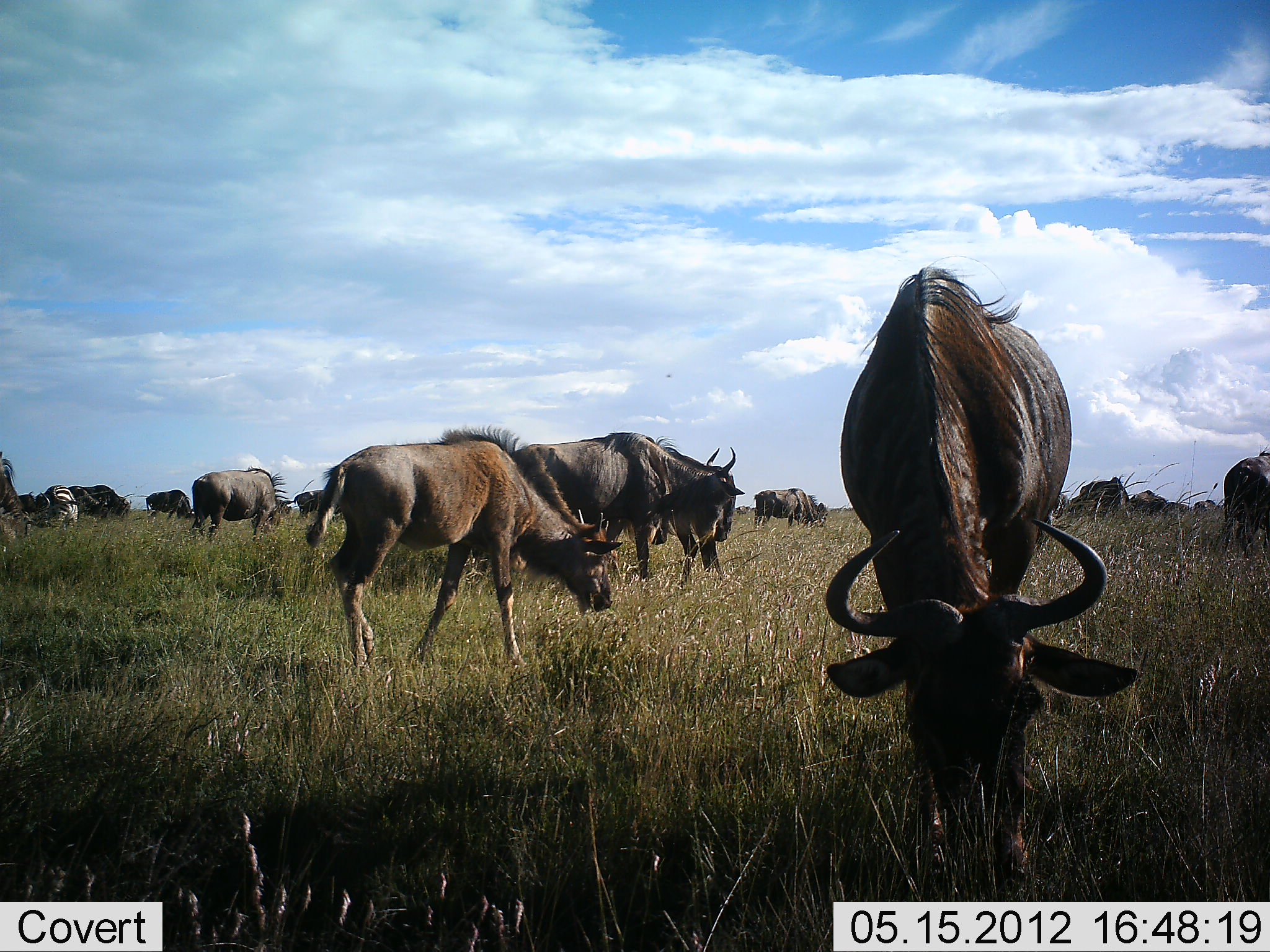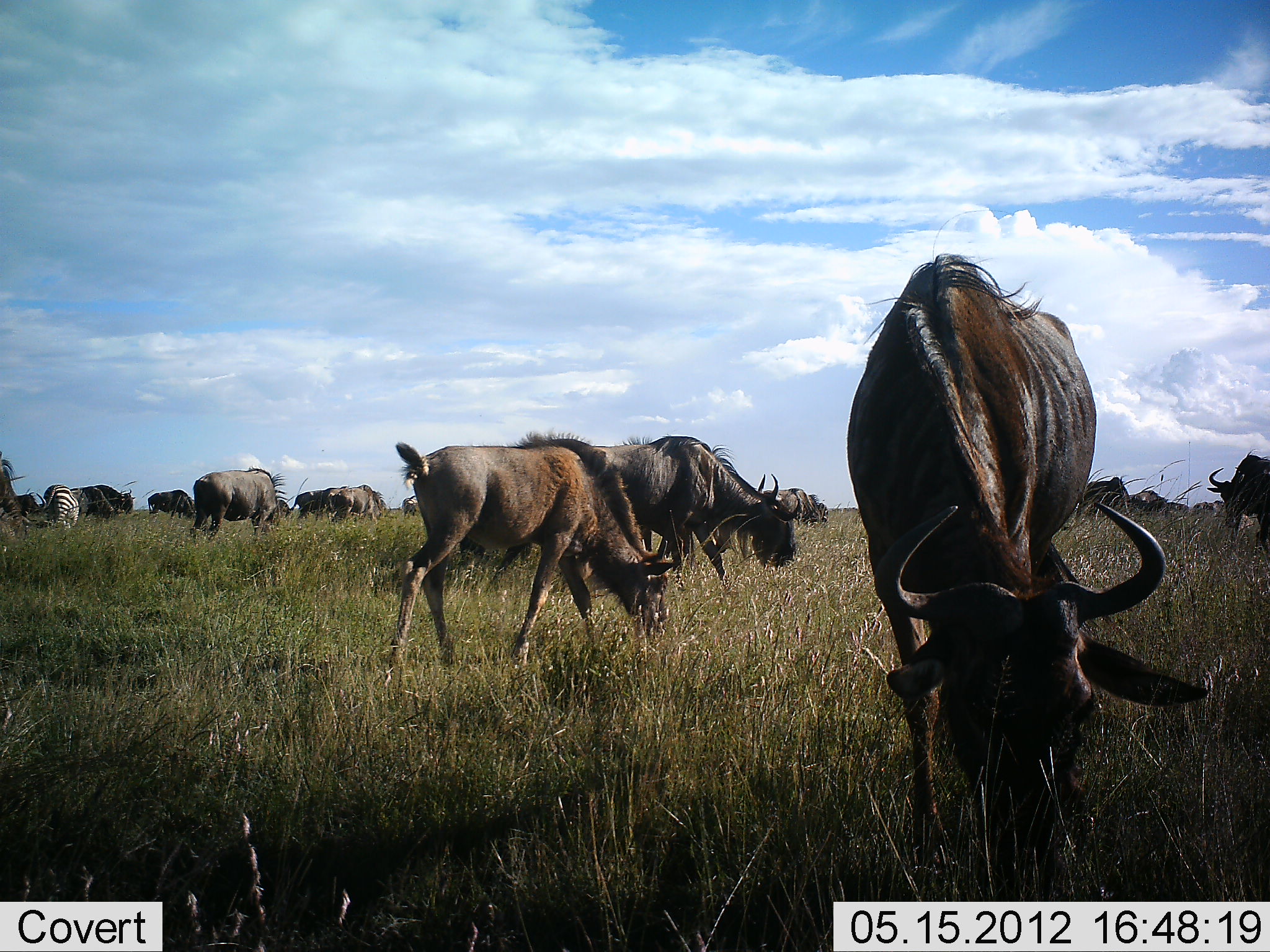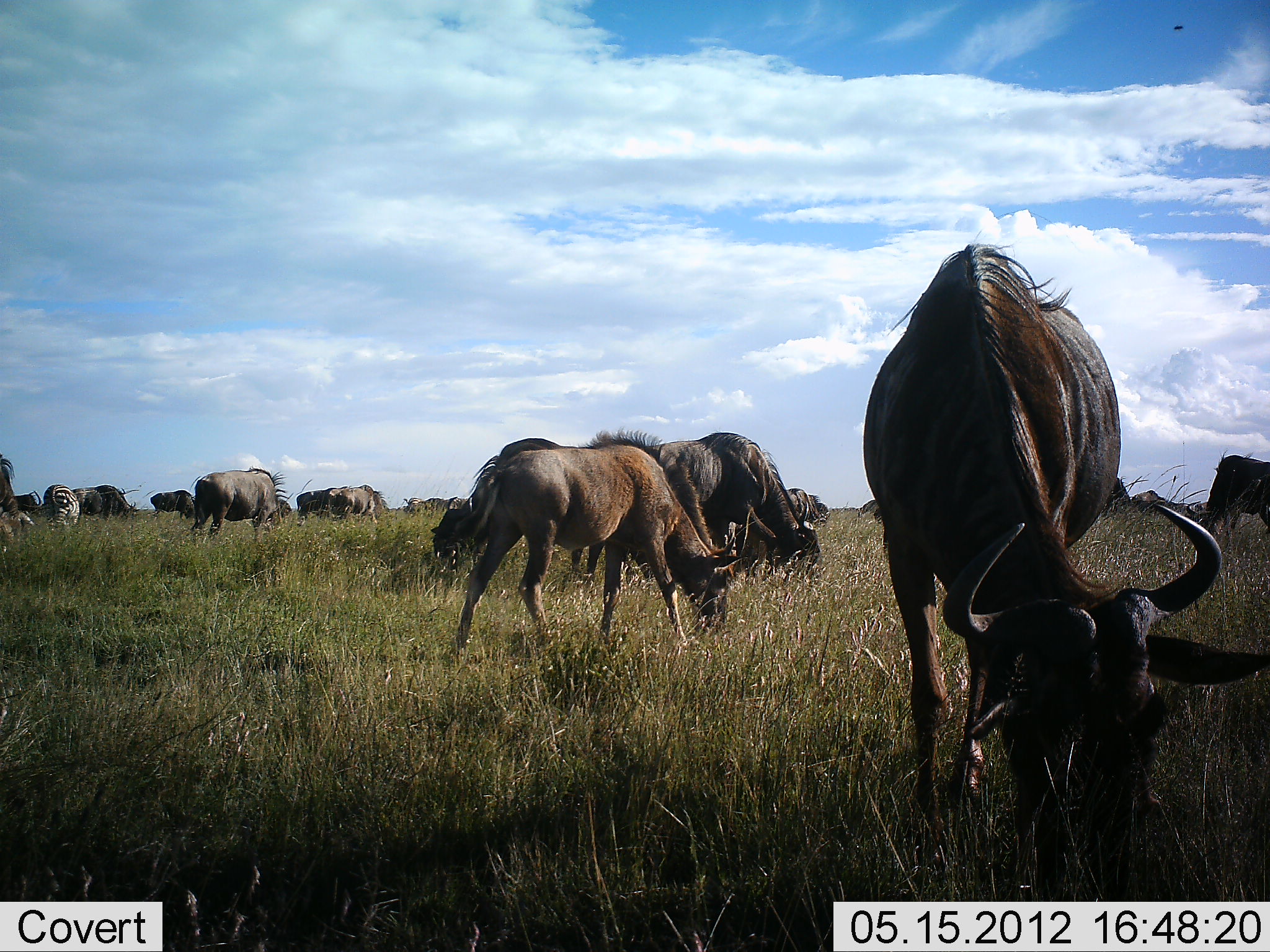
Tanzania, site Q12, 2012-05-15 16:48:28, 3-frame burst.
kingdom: Animalia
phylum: Chordata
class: Mammalia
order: Artiodactyla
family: Bovidae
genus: Connochaetes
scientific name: Connochaetes taurinus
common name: blue wildebeest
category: wildebeest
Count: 11-50.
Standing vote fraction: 15%.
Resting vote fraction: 0%.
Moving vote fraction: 54%.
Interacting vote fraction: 0%.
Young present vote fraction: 31%.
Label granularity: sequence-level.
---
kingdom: Animalia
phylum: Chordata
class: Mammalia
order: Perissodactyla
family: Equidae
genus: Equus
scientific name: Equus quagga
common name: plains zebra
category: zebra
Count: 1.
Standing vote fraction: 20%.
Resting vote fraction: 0%.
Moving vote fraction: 0%.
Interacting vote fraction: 0%.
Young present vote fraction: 0%.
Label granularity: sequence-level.